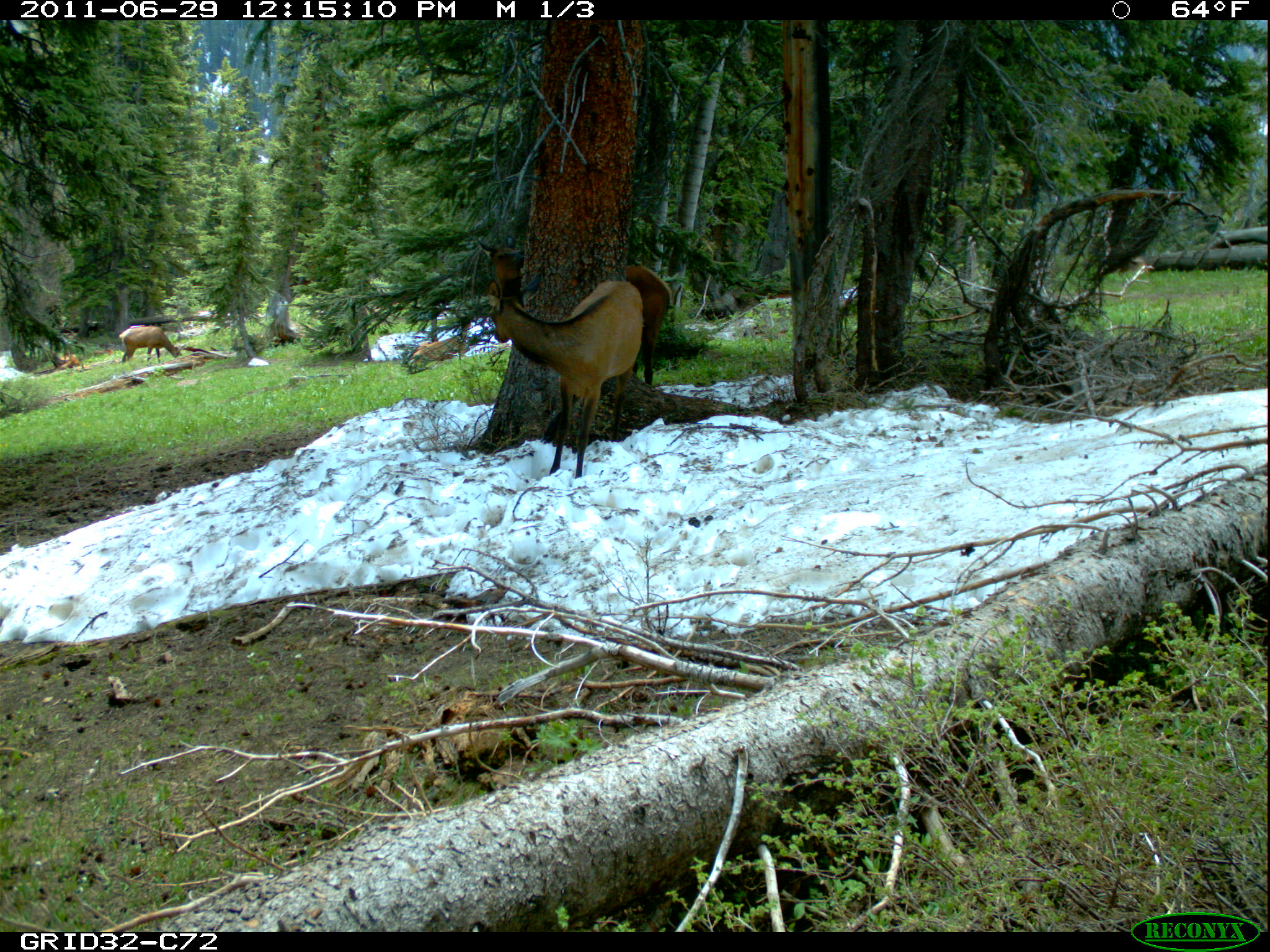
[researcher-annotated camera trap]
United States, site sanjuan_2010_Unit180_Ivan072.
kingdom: Animalia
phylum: Chordata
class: Mammalia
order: Artiodactyla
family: Cervidae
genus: Cervus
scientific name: Cervus elaphus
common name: red deer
Cervus elaphus (red deer).